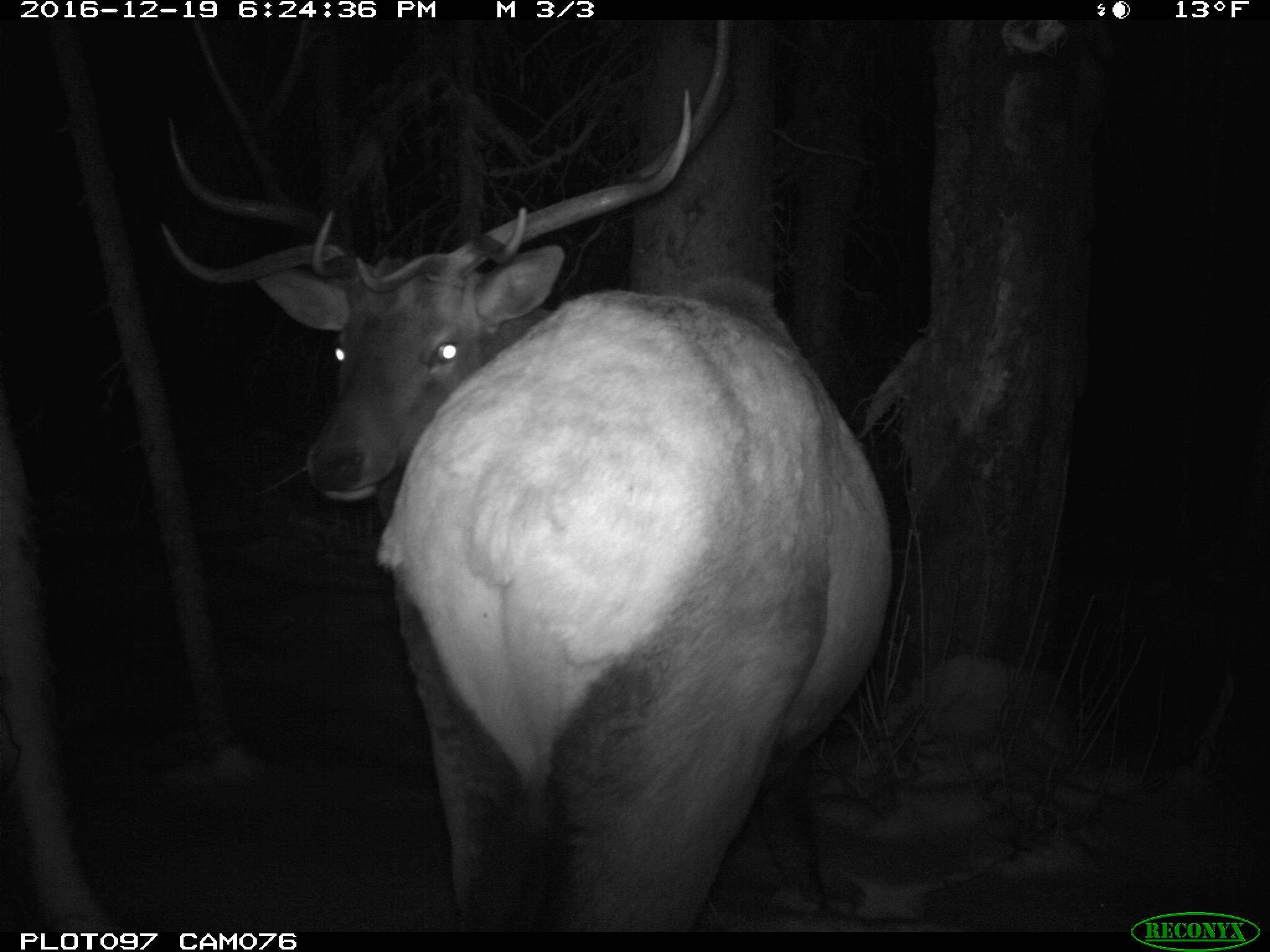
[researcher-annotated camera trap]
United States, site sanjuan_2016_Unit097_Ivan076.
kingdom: Animalia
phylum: Chordata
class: Mammalia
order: Artiodactyla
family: Cervidae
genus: Cervus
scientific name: Cervus elaphus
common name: red deer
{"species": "Cervus elaphus (red deer)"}